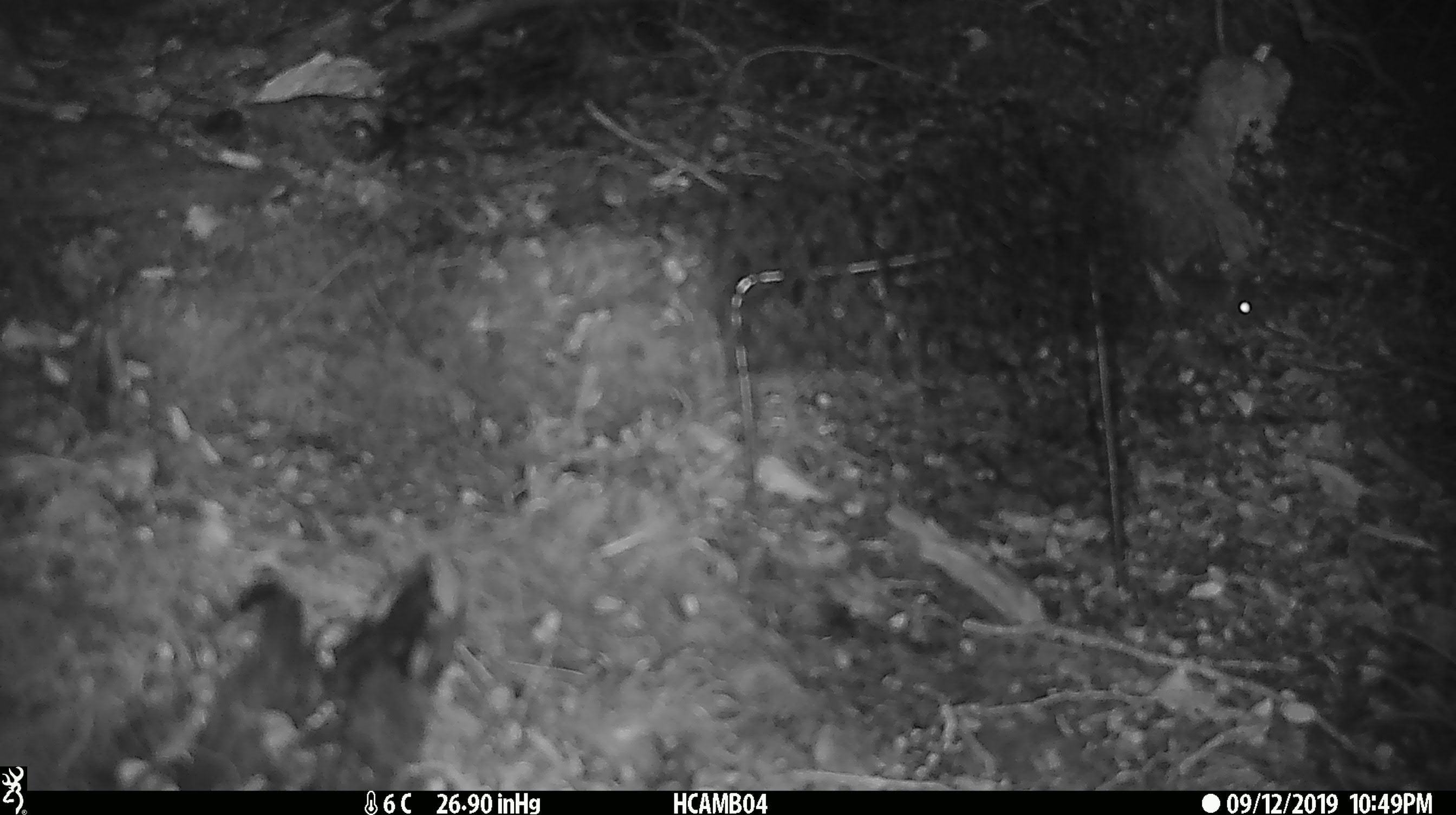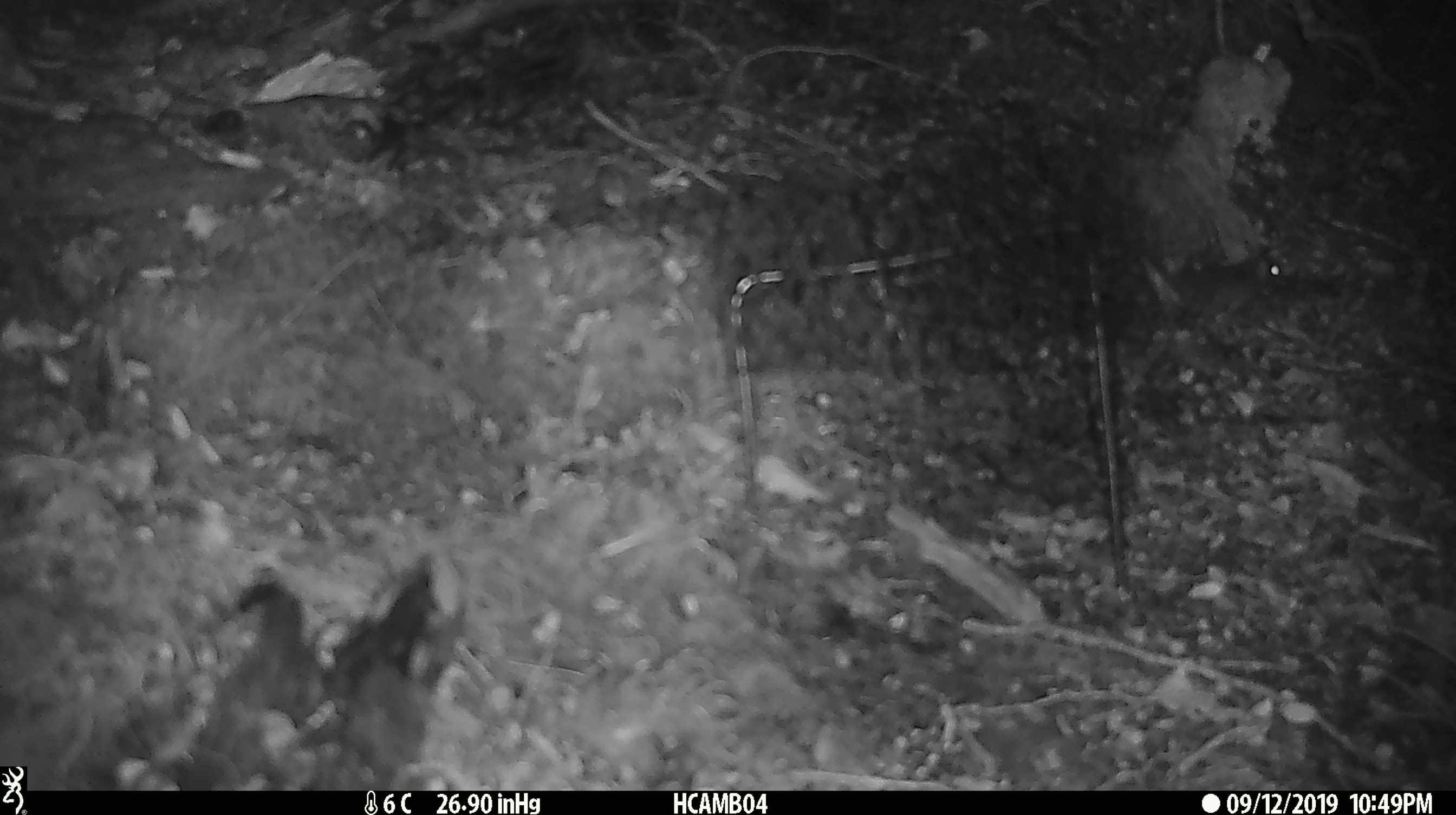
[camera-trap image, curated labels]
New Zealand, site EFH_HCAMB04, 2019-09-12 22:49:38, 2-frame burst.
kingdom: Animalia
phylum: Chordata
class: Mammalia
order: Rodentia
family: Muridae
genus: Mus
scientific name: Mus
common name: mouse